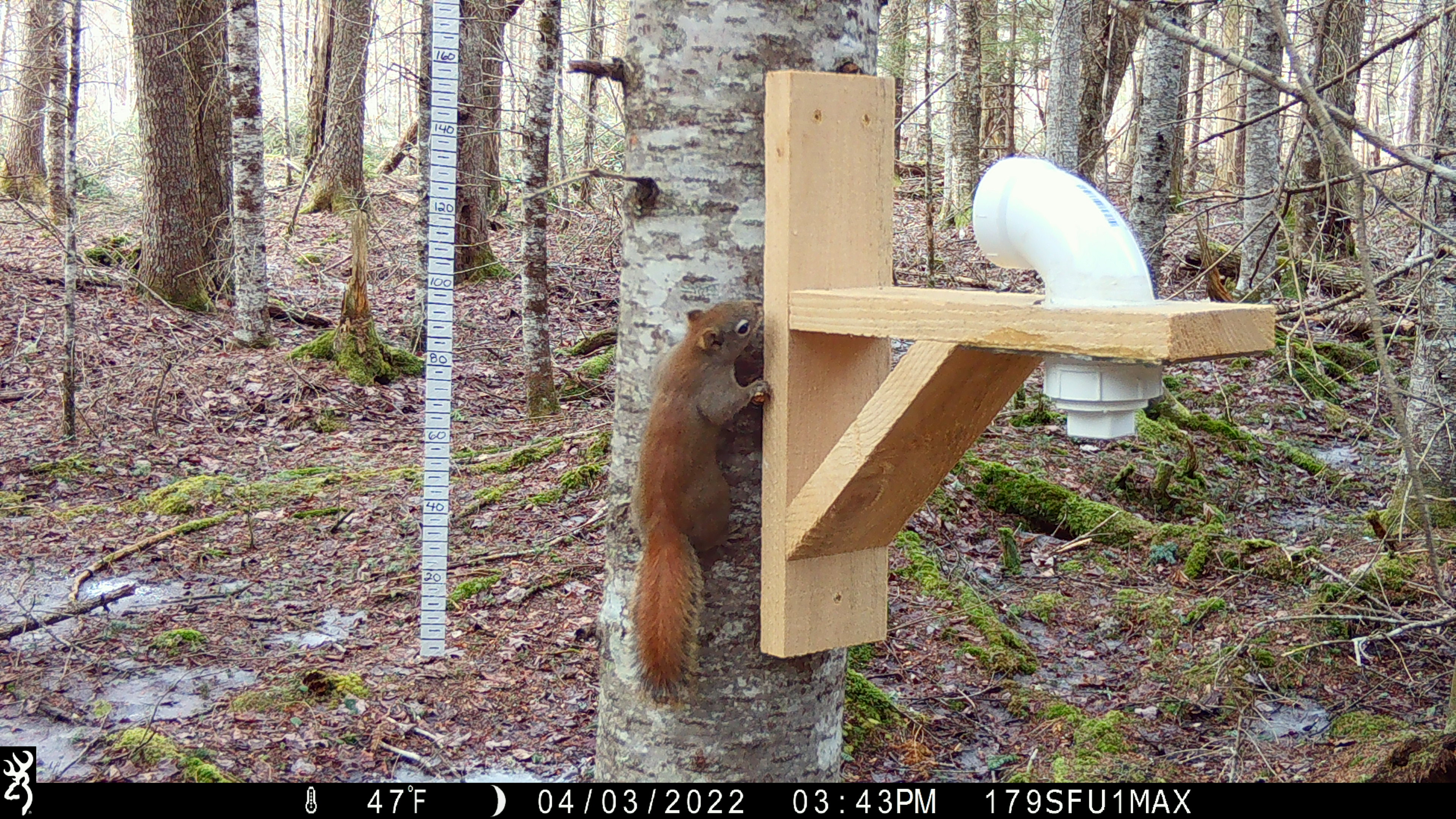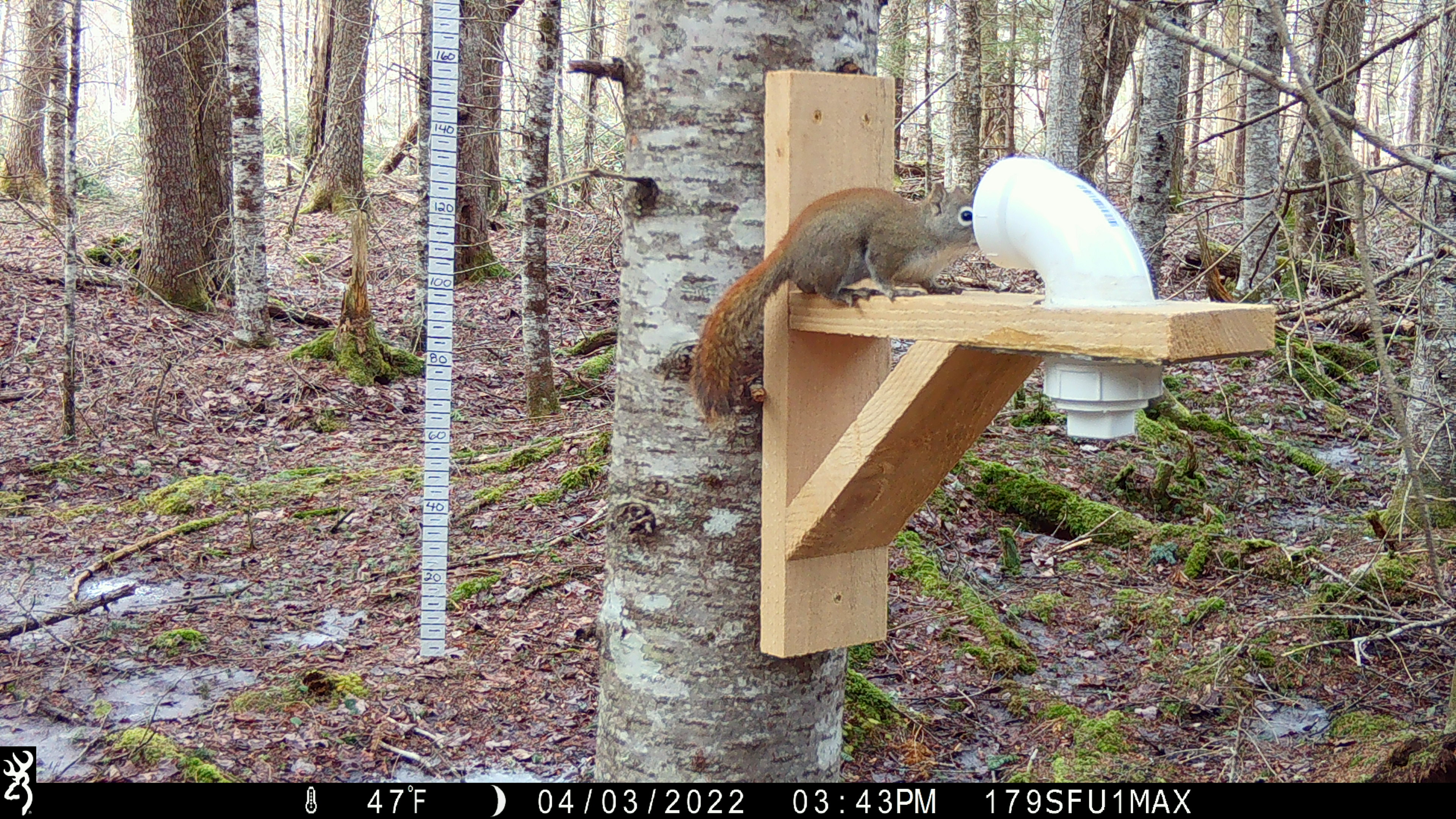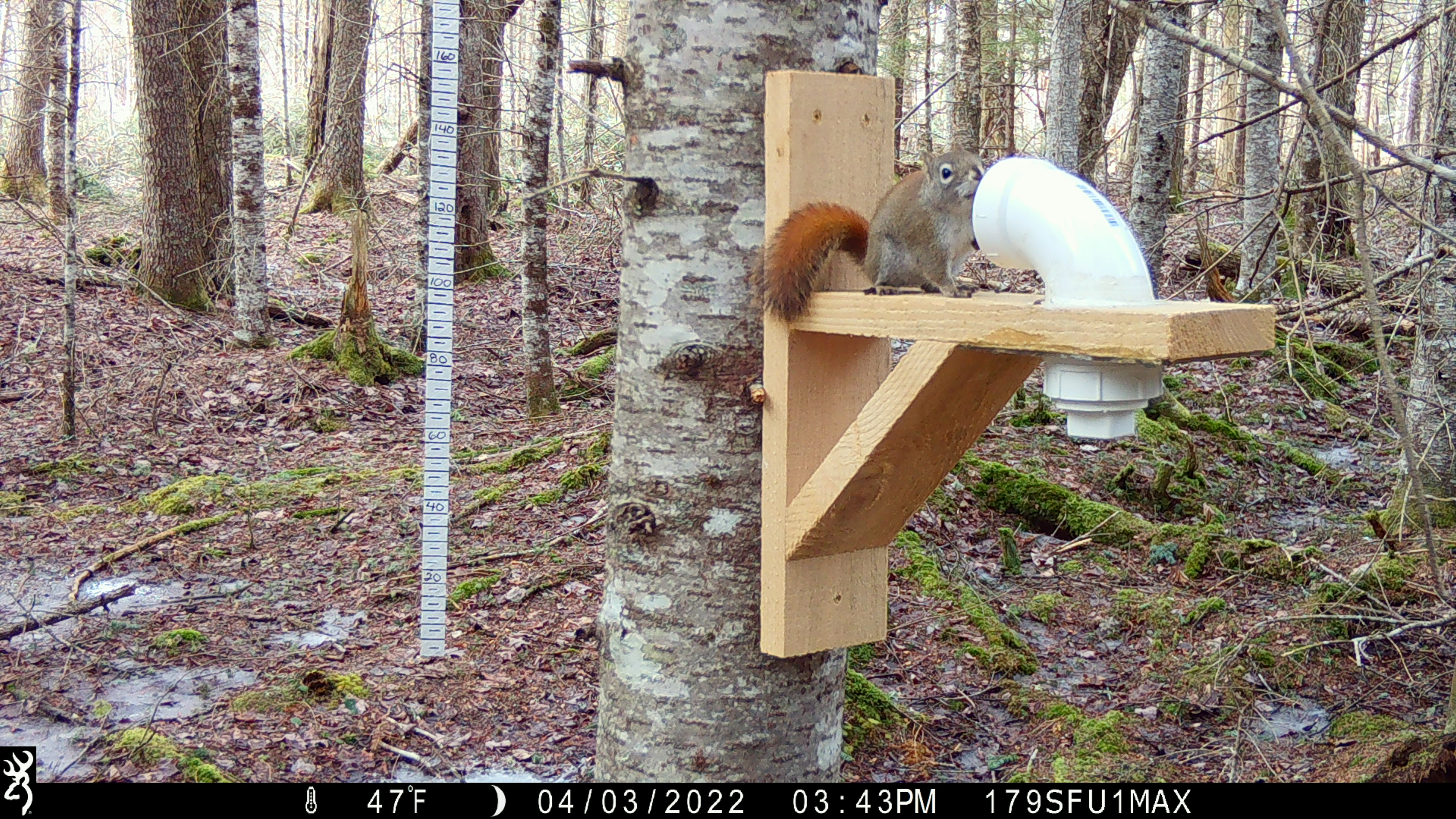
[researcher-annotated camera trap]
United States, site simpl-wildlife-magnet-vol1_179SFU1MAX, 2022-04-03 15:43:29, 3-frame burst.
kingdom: Animalia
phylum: Chordata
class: Mammalia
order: Rodentia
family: Sciuridae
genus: Tamiasciurus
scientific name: Tamiasciurus hudsonicus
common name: red squirrel